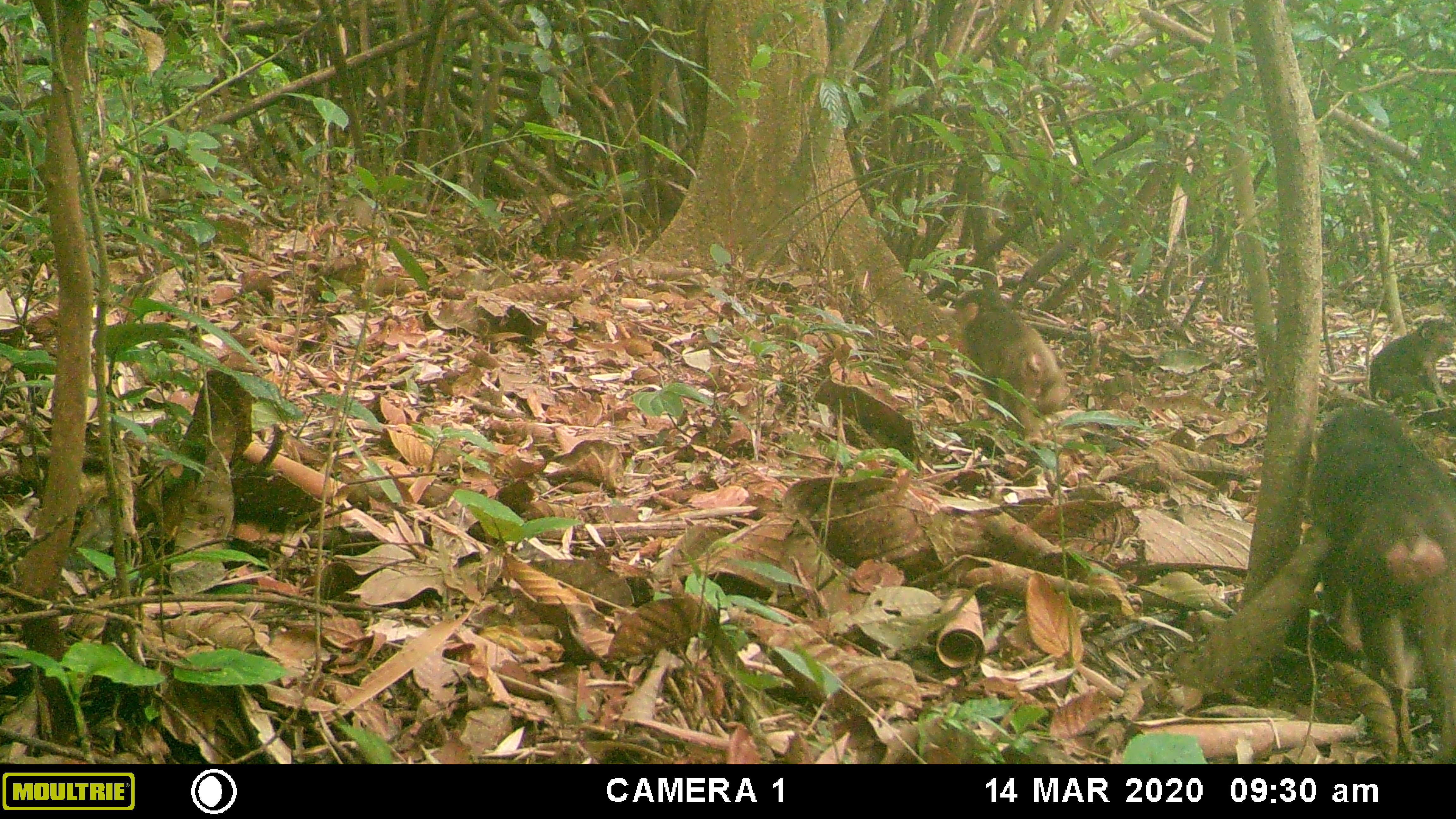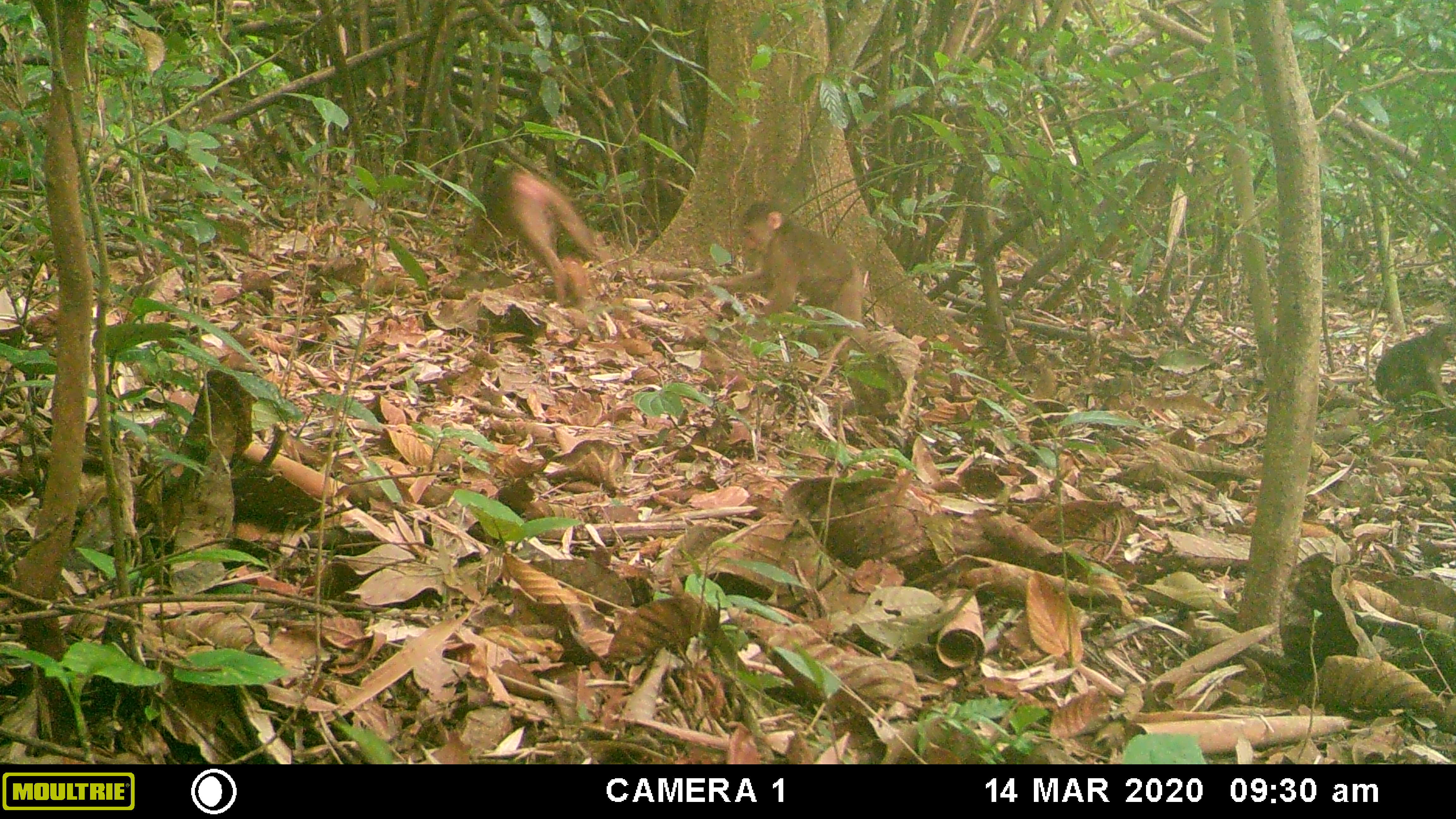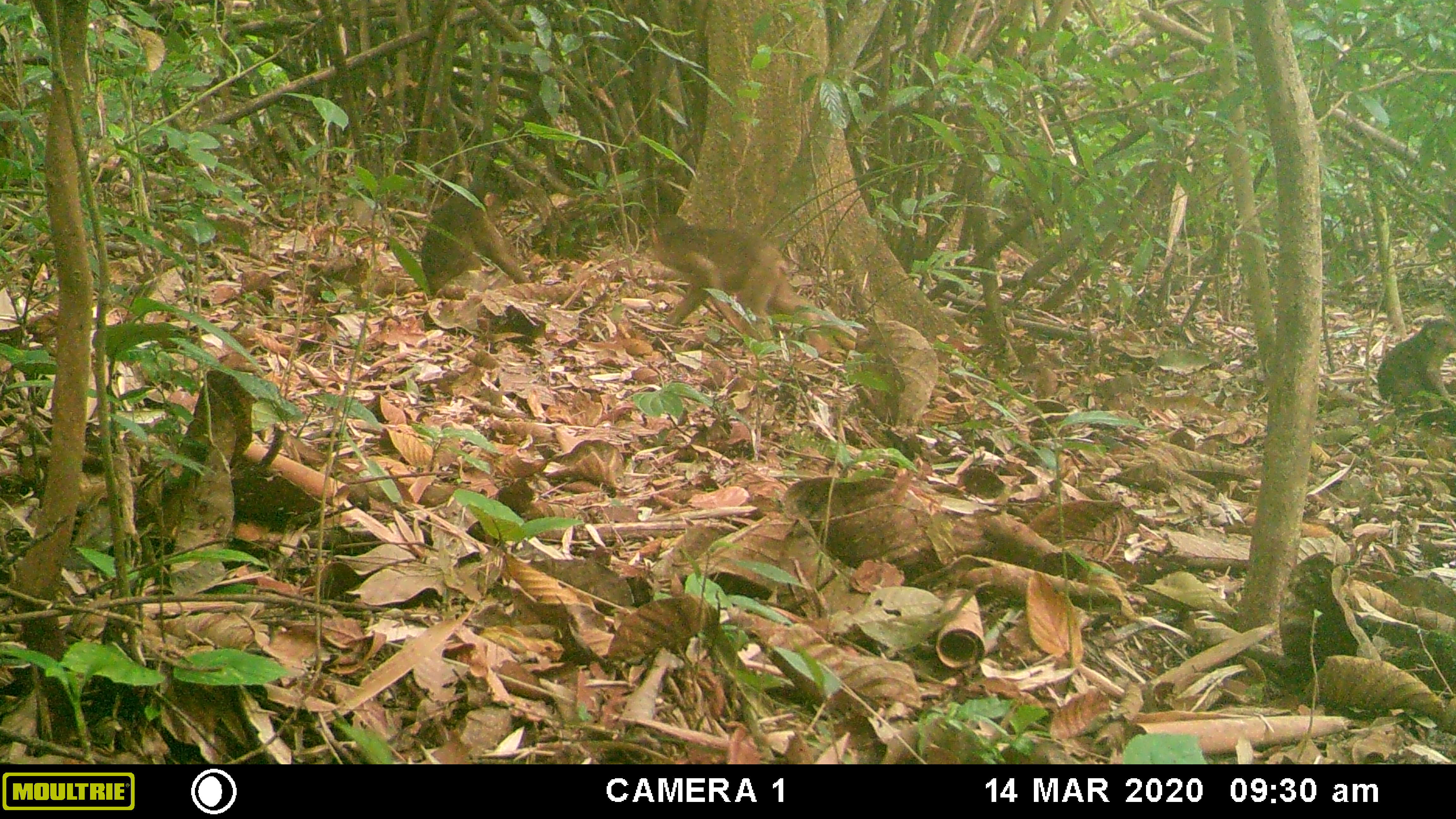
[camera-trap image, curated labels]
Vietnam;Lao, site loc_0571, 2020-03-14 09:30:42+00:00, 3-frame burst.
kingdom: Animalia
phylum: Chordata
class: Mammalia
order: Primates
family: Cercopithecidae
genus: Macaca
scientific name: Macaca arctoides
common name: stump-tailed macaque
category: stump tailed macaque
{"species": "stump tailed macaque (stump-tailed macaque) (Macaca arctoides)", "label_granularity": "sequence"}